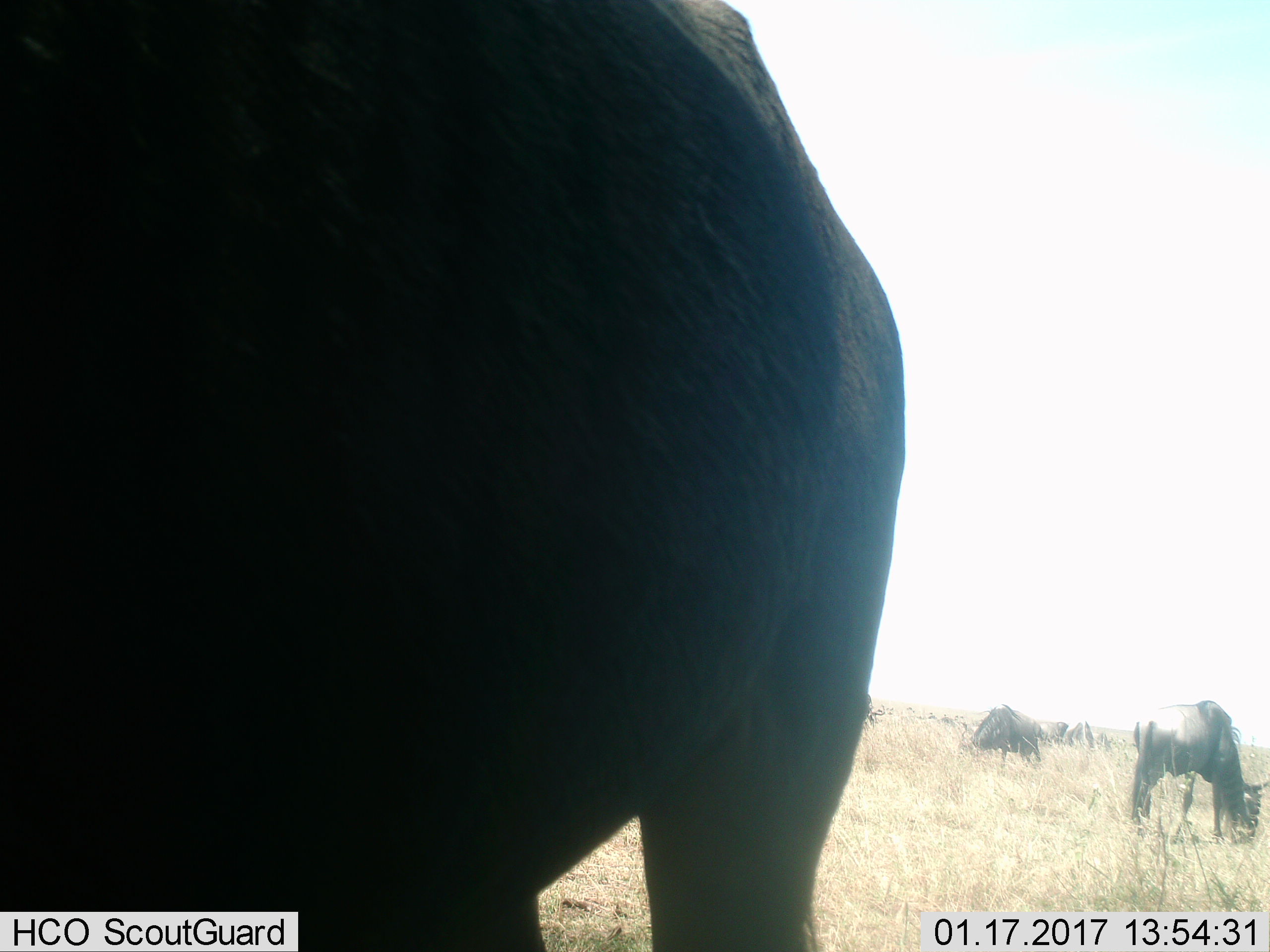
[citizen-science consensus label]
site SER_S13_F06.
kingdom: Animalia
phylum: Chordata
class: Mammalia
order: Artiodactyla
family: Bovidae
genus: Connochaetes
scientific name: Connochaetes taurinus taurinus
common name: blue wildebeest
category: wildebeestblue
Wildebeestblue (blue wildebeest) (Connochaetes taurinus taurinus), count 5. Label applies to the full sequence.